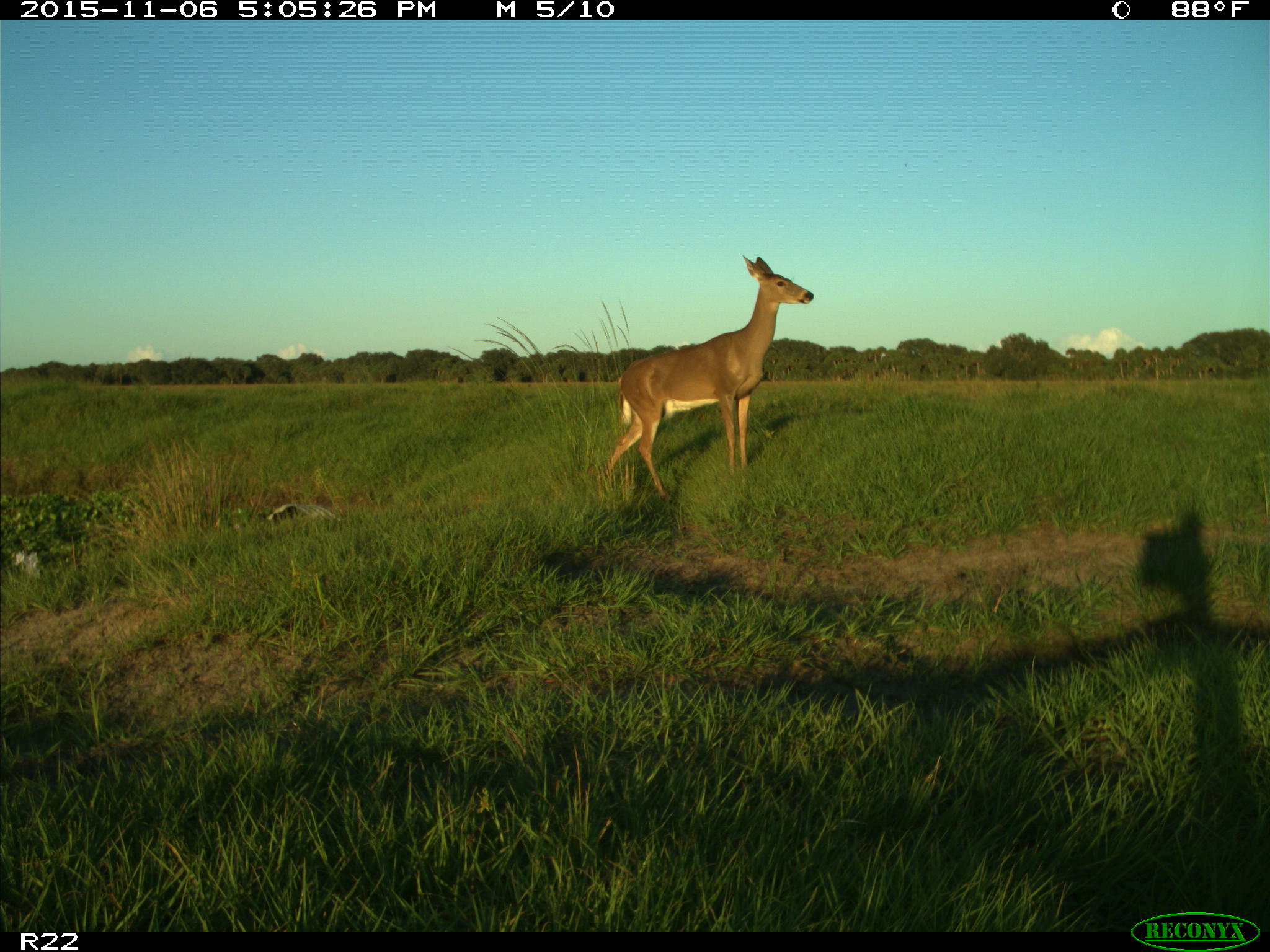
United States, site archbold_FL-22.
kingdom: Animalia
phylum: Chordata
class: Mammalia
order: Artiodactyla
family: Cervidae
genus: Odocoileus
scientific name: Odocoileus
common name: deer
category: unidentified deer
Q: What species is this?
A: Unidentified deer (deer) (Odocoileus).